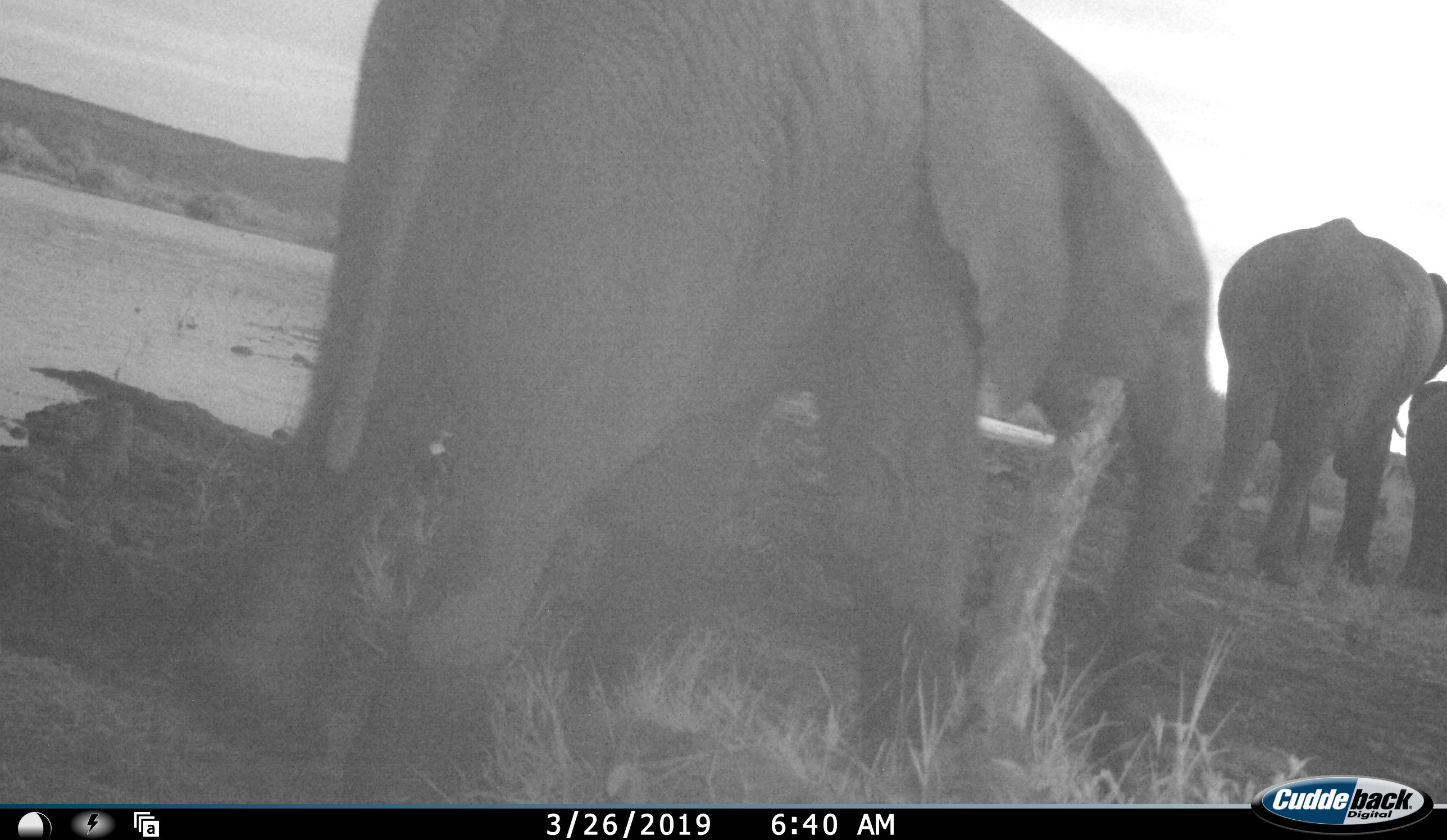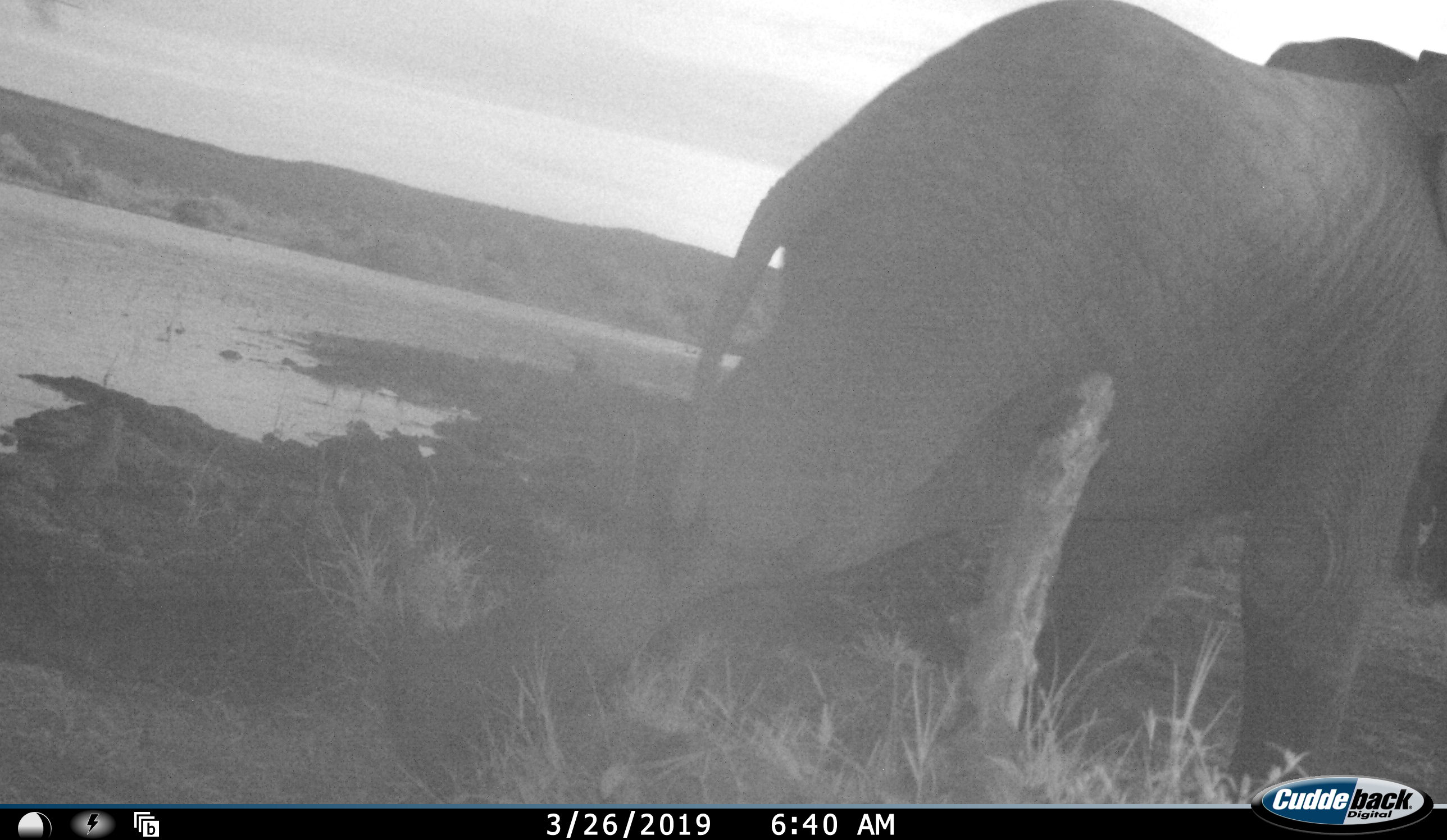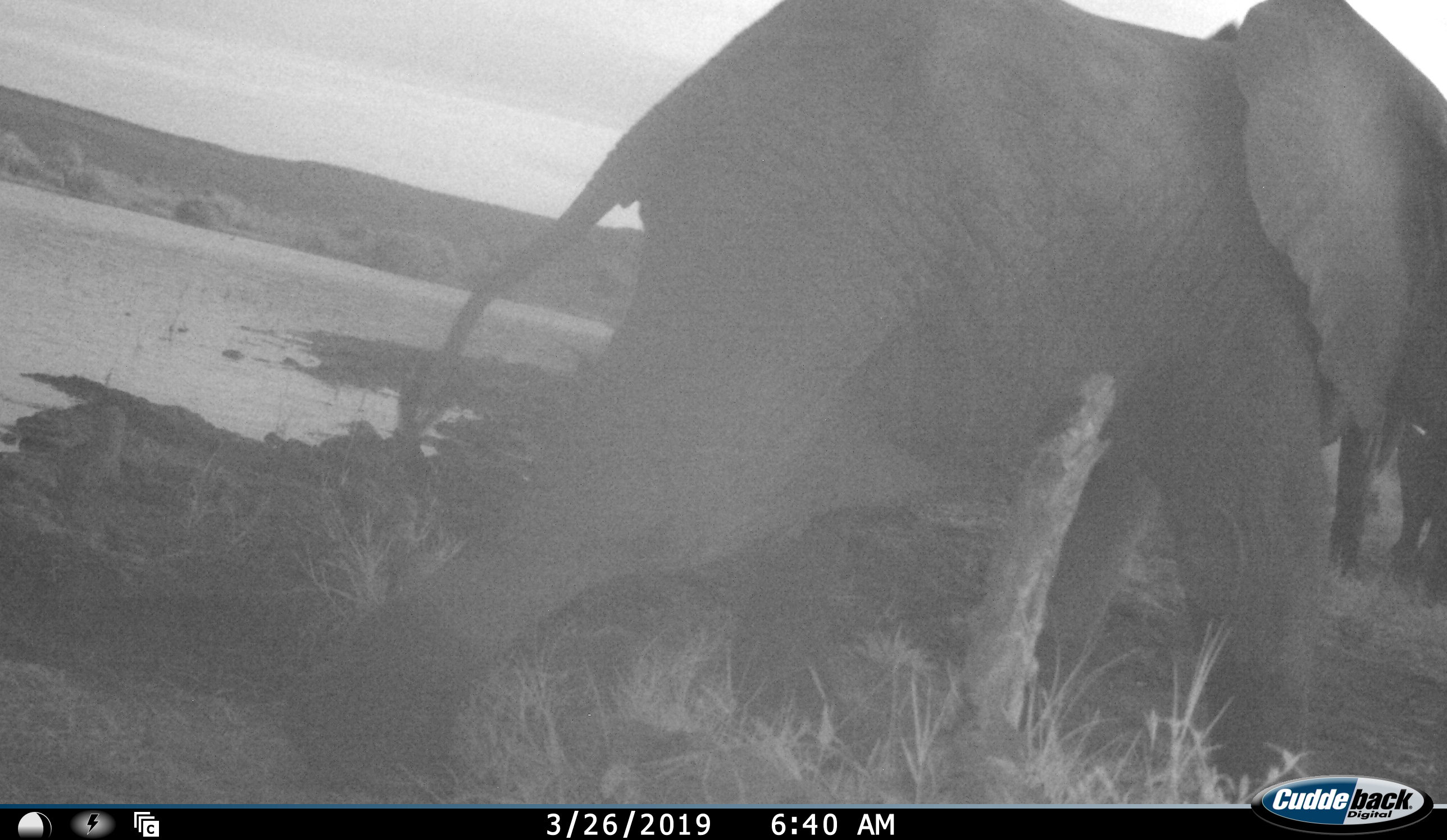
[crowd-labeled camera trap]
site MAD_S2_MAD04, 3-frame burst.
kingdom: Animalia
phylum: Chordata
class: Mammalia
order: Proboscidea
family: Elephantidae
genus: Loxodonta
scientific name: Loxodonta africana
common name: african bush elephant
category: elephant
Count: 3.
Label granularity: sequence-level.